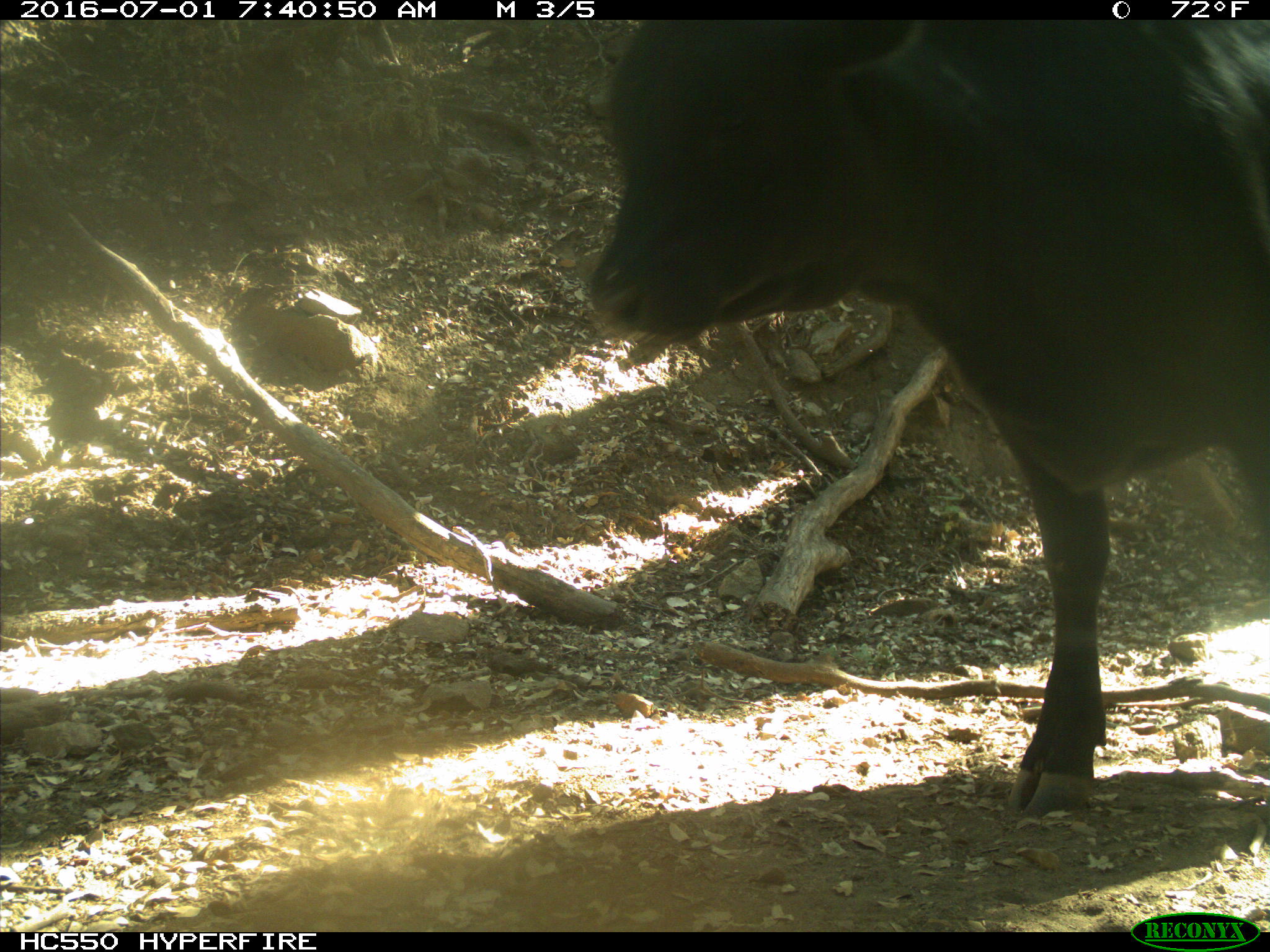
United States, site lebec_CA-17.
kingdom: Animalia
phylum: Chordata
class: Mammalia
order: Artiodactyla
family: Bovidae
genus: Bos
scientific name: Bos taurus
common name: domestic cow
Bos taurus (domestic cow).